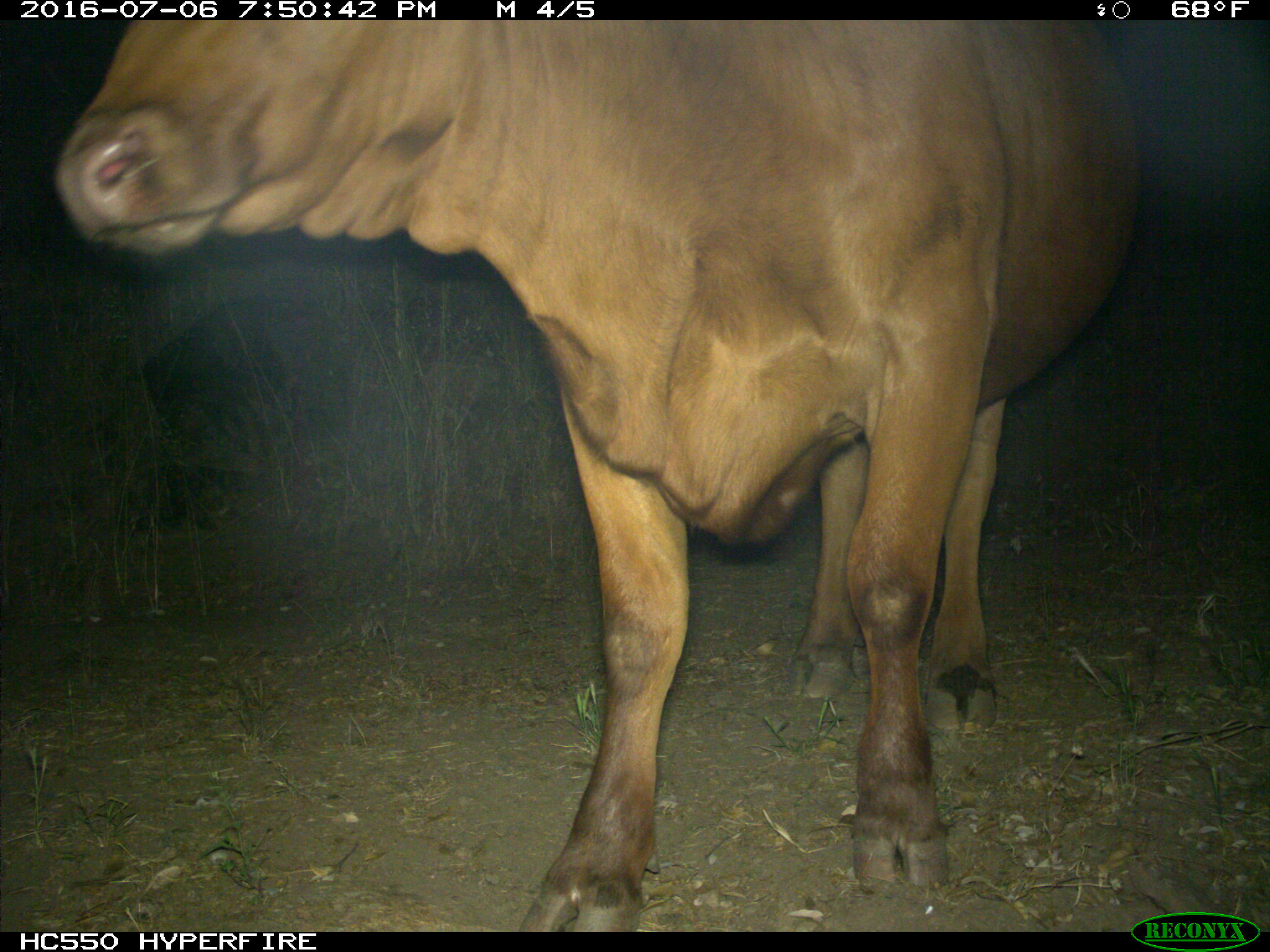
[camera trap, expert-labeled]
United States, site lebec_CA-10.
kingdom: Animalia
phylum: Chordata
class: Mammalia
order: Artiodactyla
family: Bovidae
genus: Bos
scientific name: Bos taurus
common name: domestic cow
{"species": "Bos taurus (domestic cow)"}